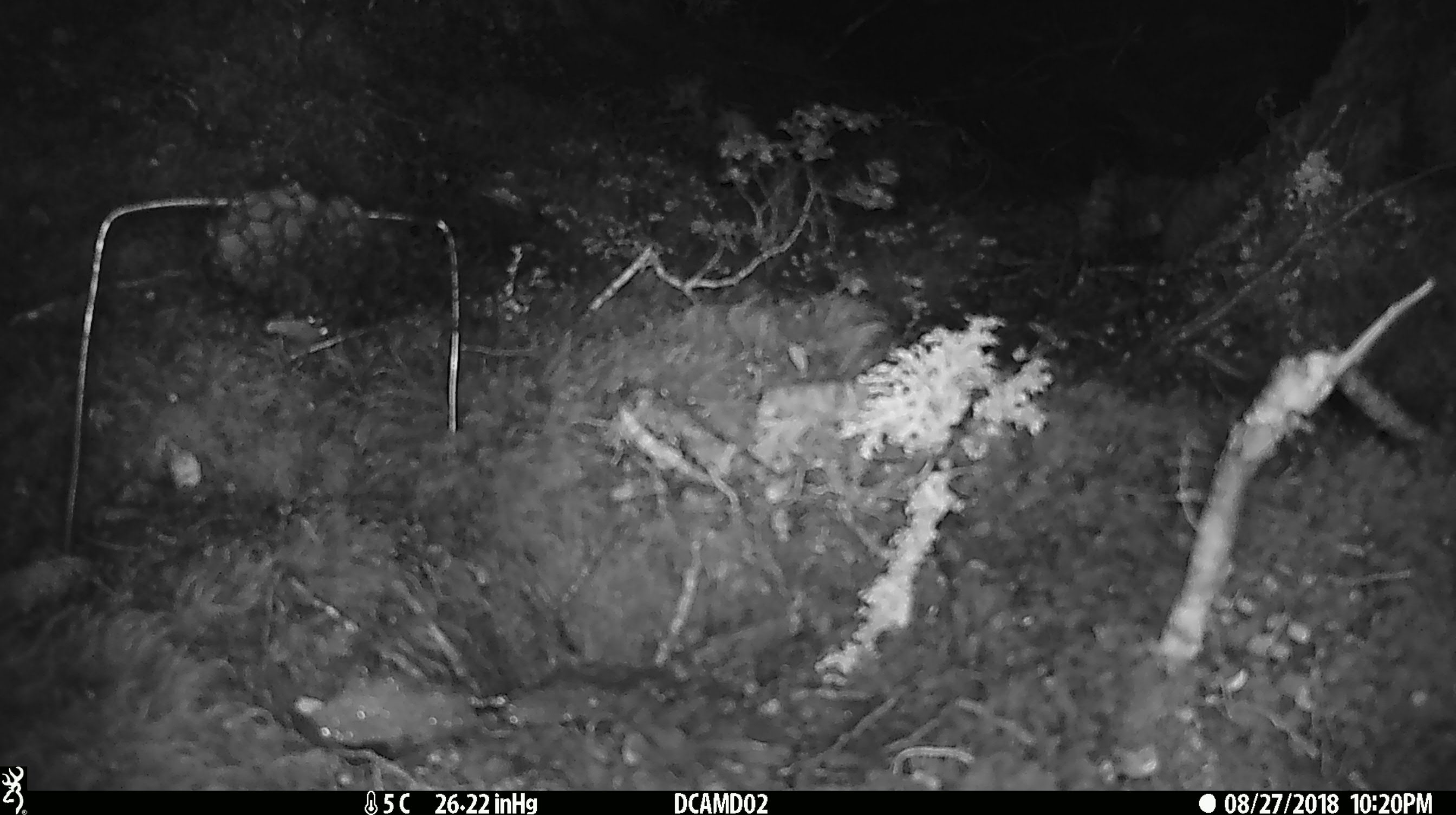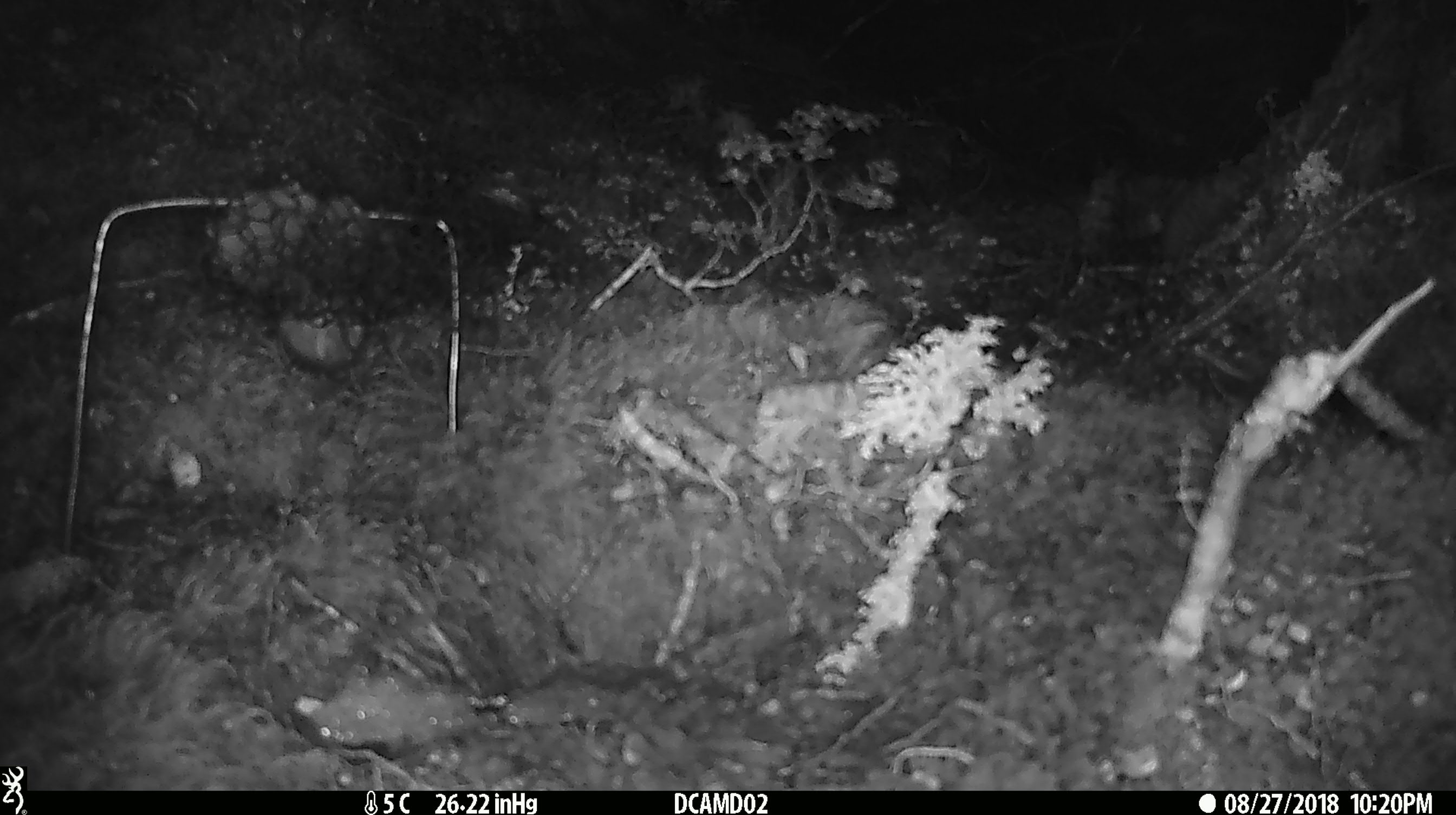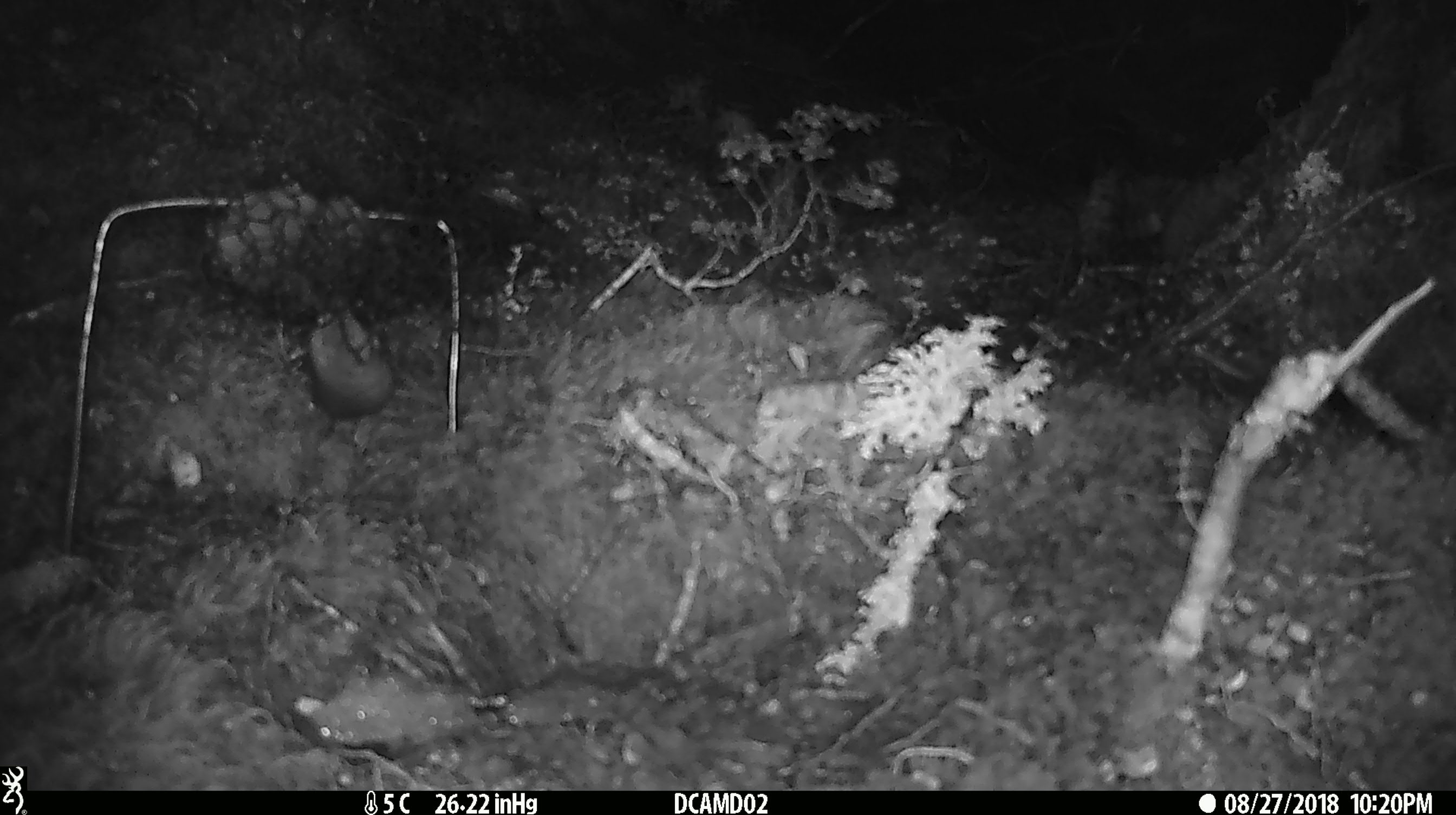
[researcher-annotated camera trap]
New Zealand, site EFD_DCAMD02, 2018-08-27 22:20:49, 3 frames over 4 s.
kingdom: Animalia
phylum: Chordata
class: Mammalia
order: Rodentia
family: Muridae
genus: Mus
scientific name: Mus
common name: mouse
Mouse (Mus).